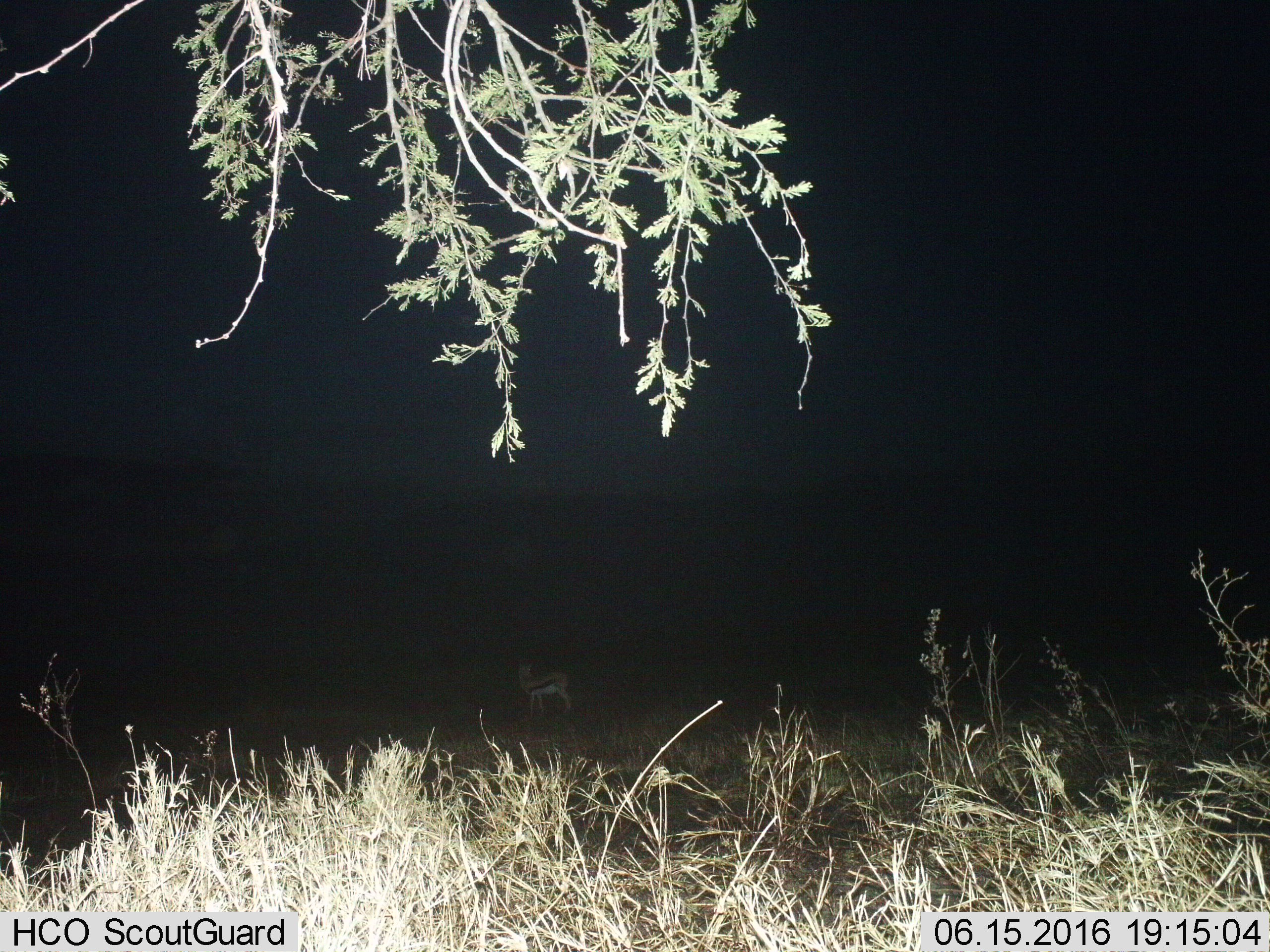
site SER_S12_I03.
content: unidentified animal